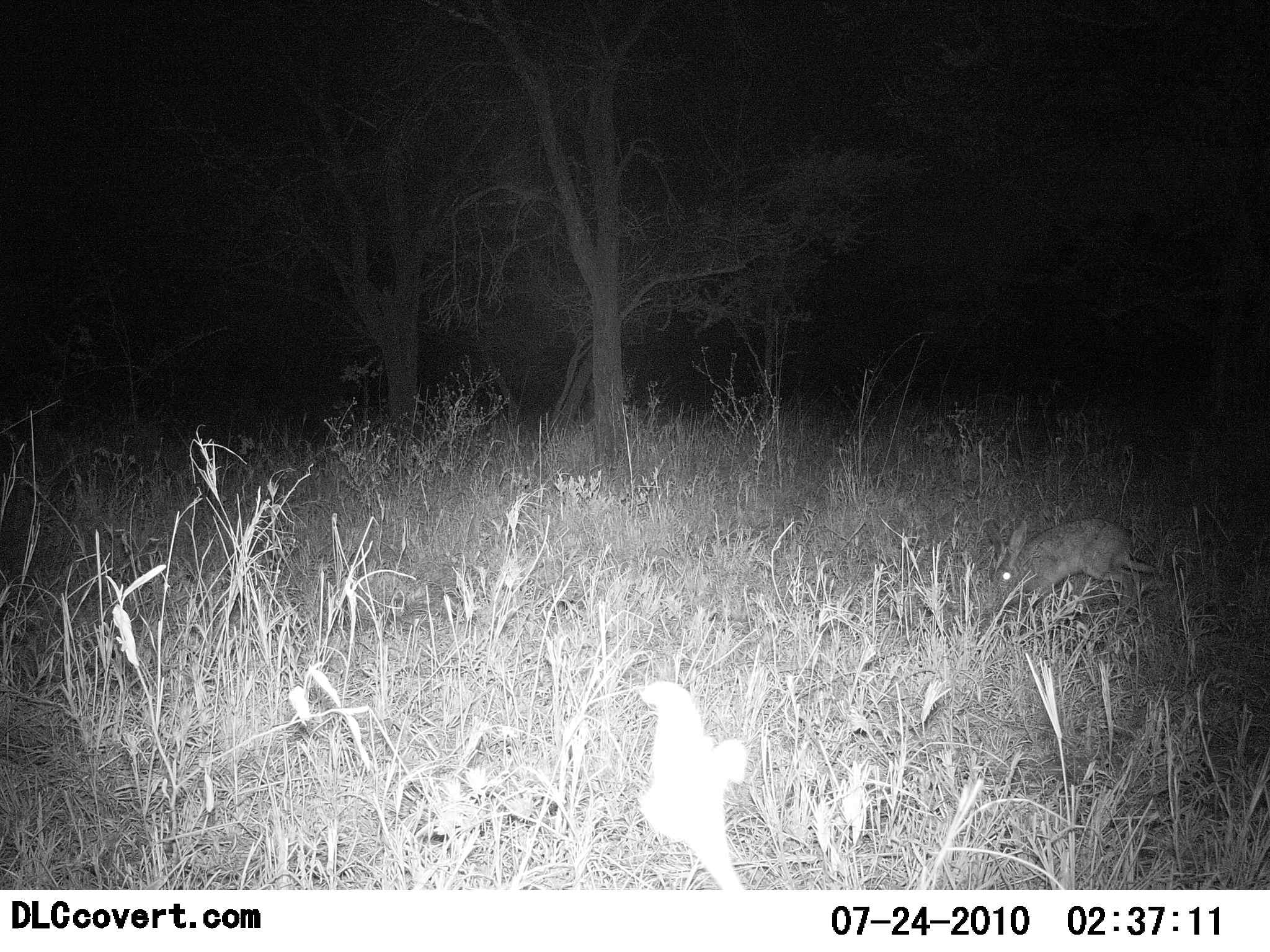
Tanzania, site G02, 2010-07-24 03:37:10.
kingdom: Animalia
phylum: Chordata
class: Mammalia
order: Lagomorpha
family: Leporidae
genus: Lepus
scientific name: Lepus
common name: hare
Hare (Lepus), count 1. Behavior (volunteer vote fractions): standing 7%, resting 0%, moving 64%, interacting 0%. Young present (vote fraction): 0%. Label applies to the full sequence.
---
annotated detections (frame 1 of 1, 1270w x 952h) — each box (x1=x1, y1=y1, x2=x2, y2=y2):
animal: (x1=983, y1=517, x2=1156, y2=606)